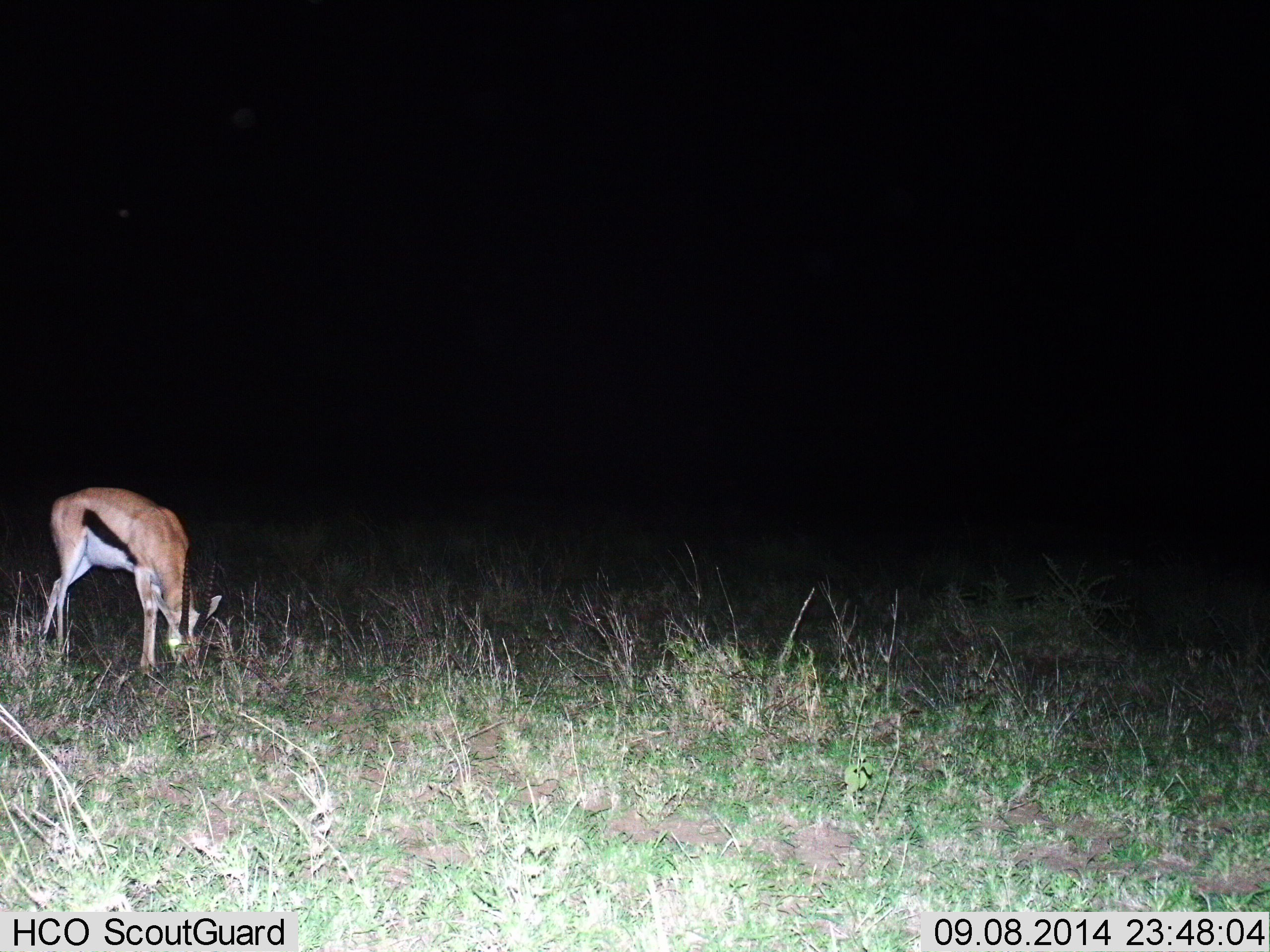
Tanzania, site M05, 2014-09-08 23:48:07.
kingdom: Animalia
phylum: Chordata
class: Mammalia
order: Artiodactyla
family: Bovidae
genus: Eudorcas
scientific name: Eudorcas thomsonii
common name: thomson's gazelle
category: gazellethomsons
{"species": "gazellethomsons (thomson's gazelle) (Eudorcas thomsonii)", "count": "1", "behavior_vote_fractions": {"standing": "10%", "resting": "0%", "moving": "0%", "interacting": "0%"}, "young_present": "0%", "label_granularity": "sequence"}